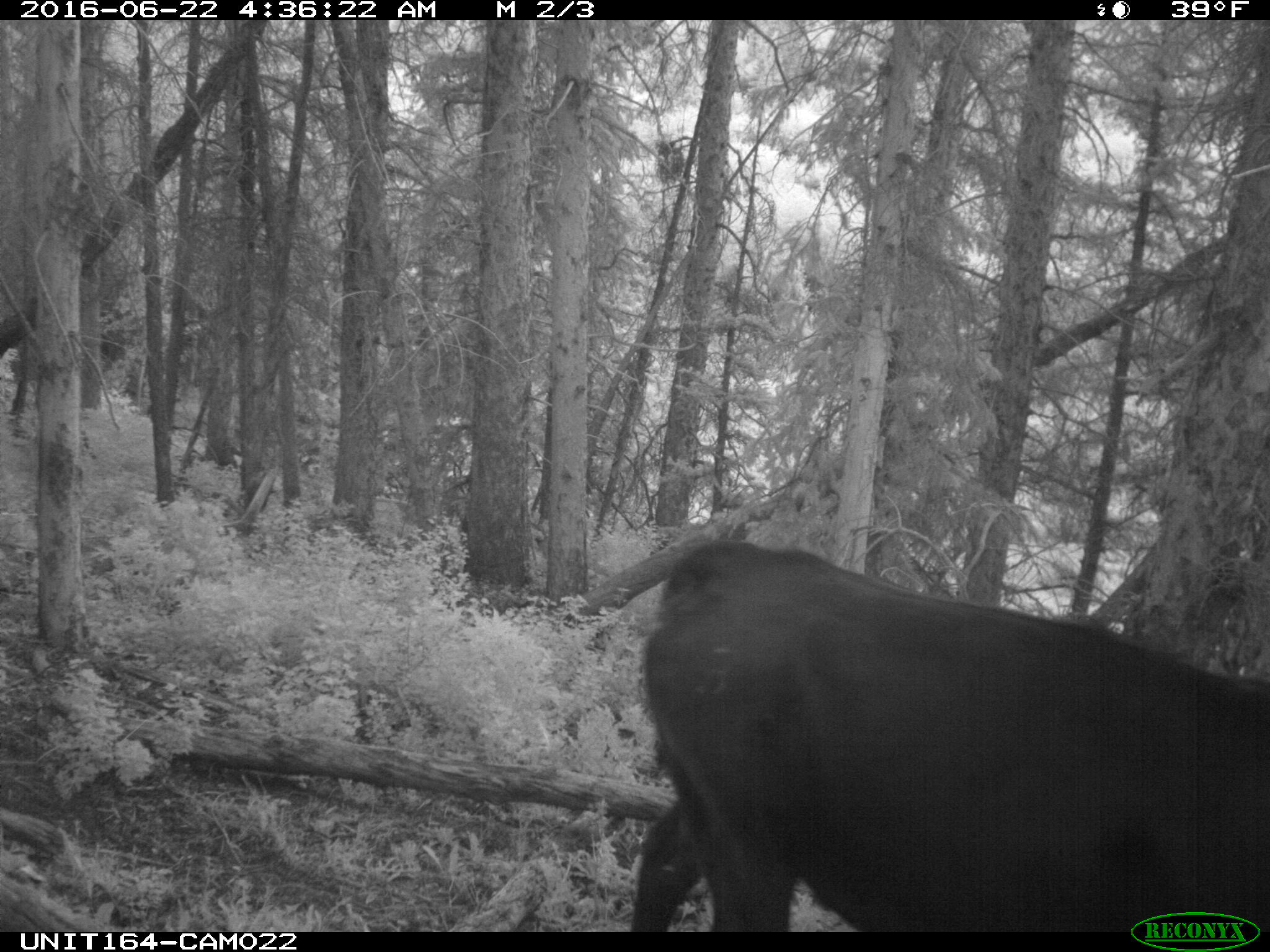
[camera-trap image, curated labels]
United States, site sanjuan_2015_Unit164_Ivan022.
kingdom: Animalia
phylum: Chordata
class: Mammalia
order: Artiodactyla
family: Bovidae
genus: Bos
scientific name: Bos taurus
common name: domestic cow